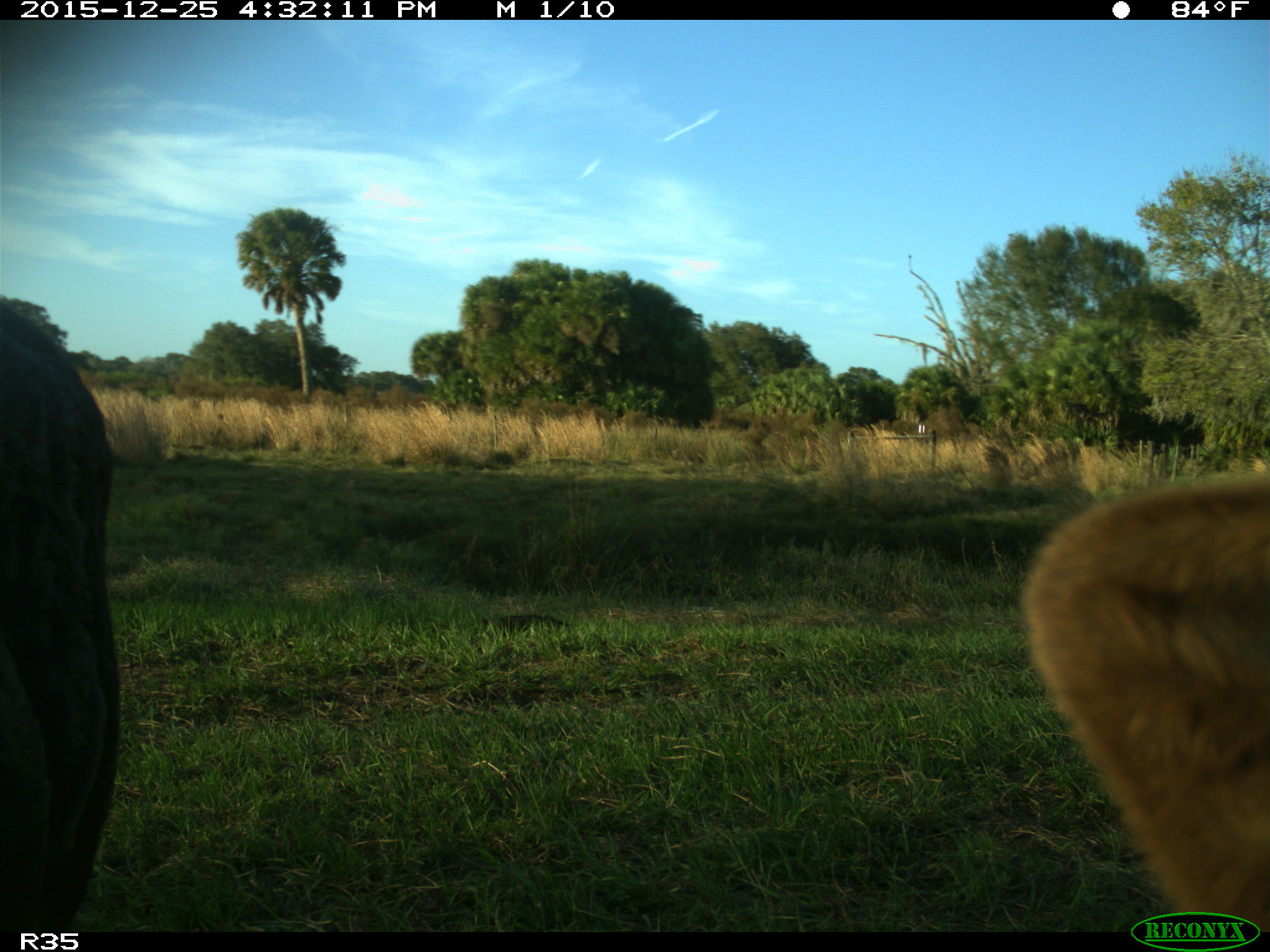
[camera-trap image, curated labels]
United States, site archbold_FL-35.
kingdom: Animalia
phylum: Chordata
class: Mammalia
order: Artiodactyla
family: Bovidae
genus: Bos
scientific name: Bos taurus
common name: domestic cow